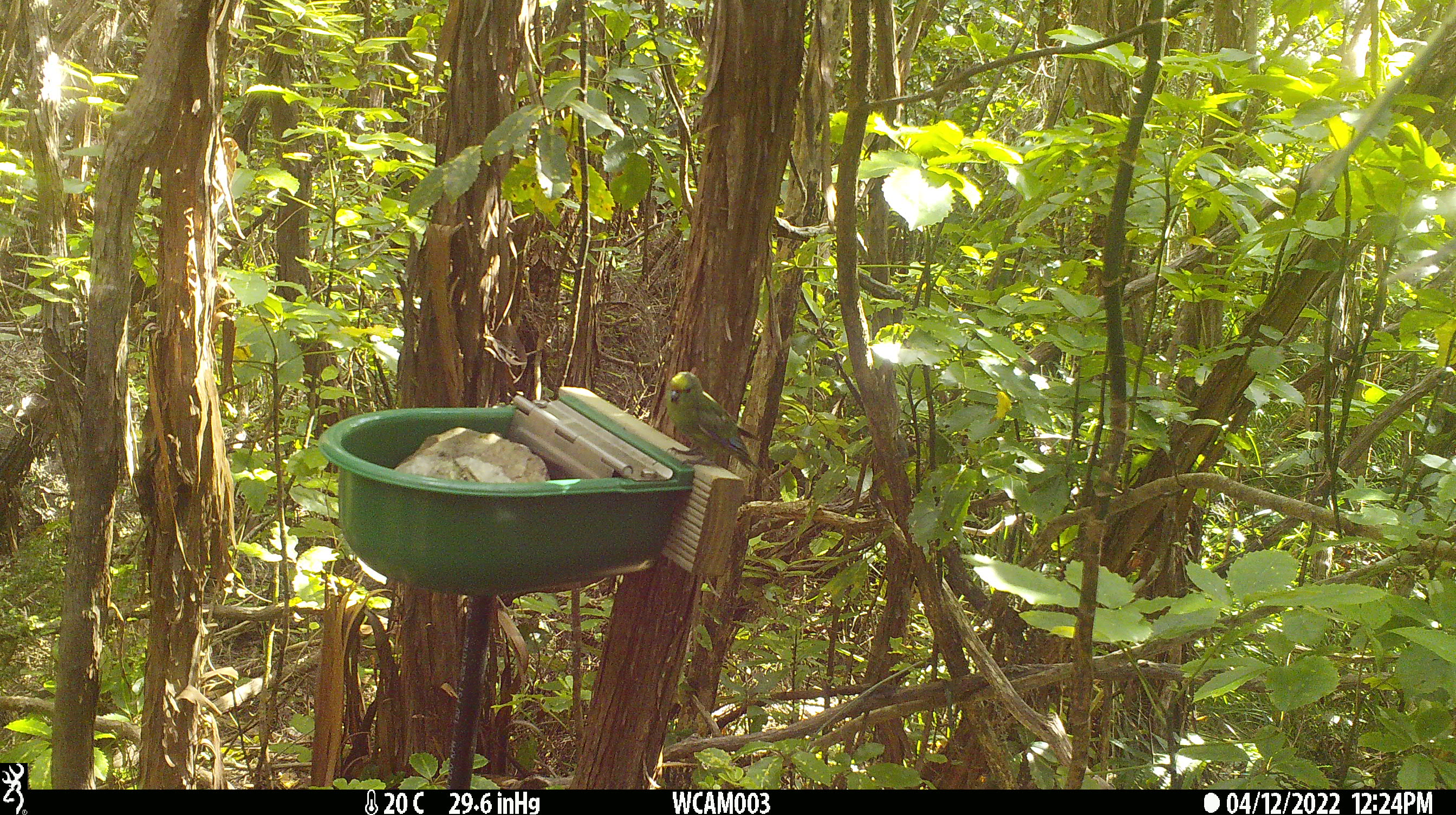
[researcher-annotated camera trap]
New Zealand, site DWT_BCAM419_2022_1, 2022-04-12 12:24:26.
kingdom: Animalia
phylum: Chordata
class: Aves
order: Psittaciformes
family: Psittaculidae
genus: Cyanoramphus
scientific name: Cyanoramphus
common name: parakeet